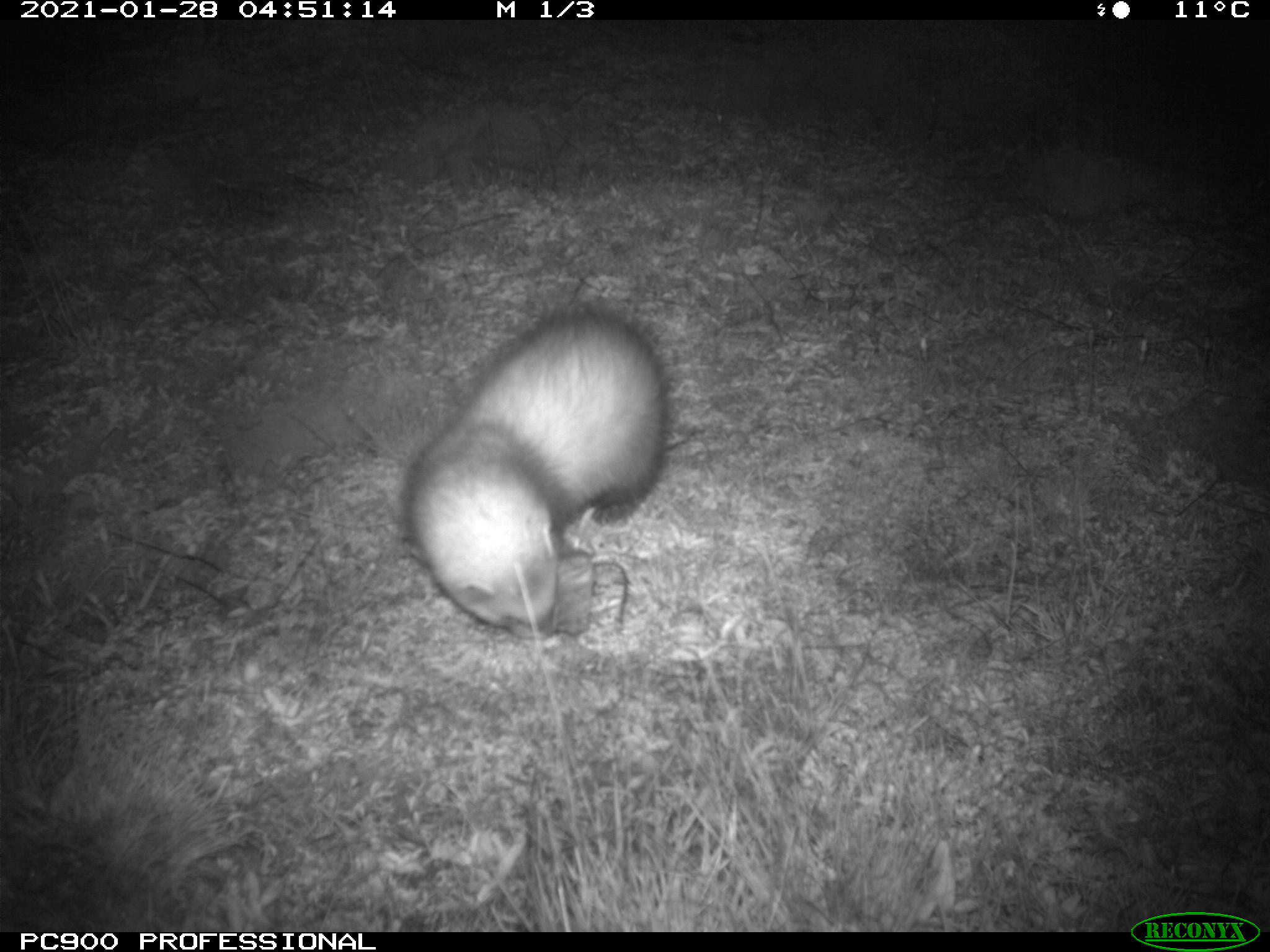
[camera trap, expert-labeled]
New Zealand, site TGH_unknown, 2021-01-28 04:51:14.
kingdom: Animalia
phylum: Chordata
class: Mammalia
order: Carnivora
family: Mustelidae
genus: Mustela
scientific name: Mustela furo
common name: ferret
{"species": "ferret (Mustela furo)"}